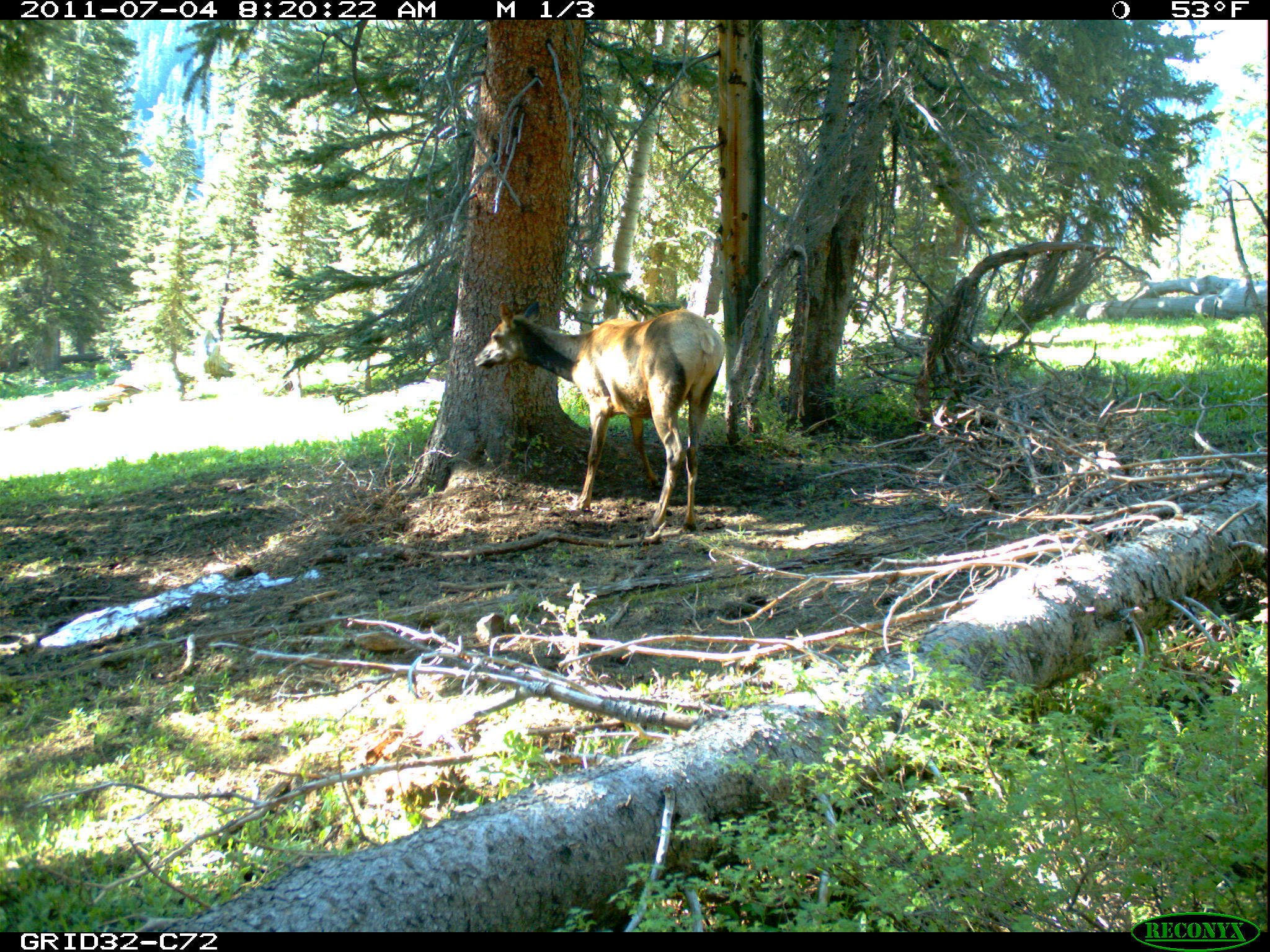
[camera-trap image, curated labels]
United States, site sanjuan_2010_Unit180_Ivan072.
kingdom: Animalia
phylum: Chordata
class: Mammalia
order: Artiodactyla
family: Cervidae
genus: Cervus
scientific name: Cervus elaphus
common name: red deer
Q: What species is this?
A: Cervus elaphus (red deer).